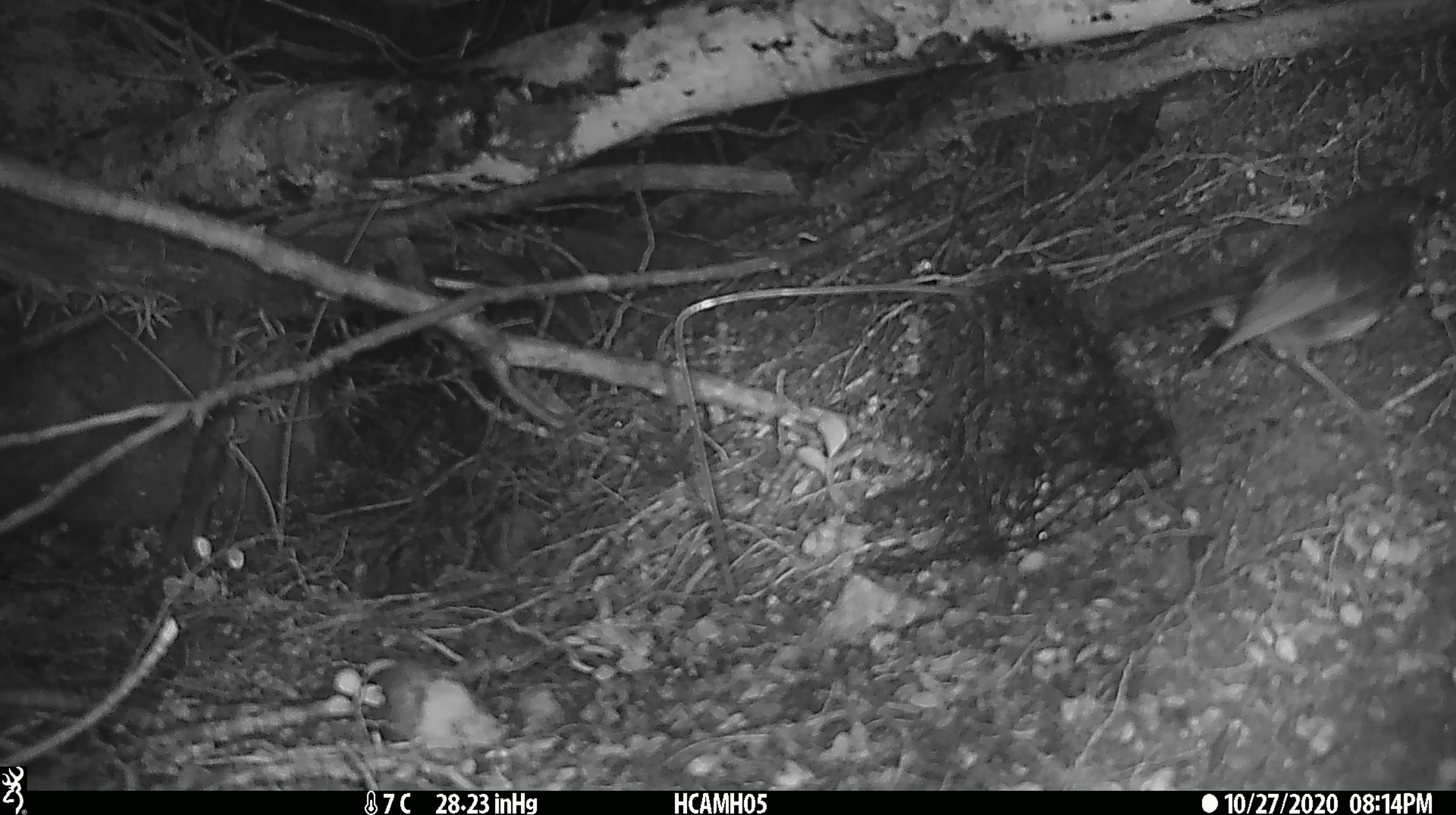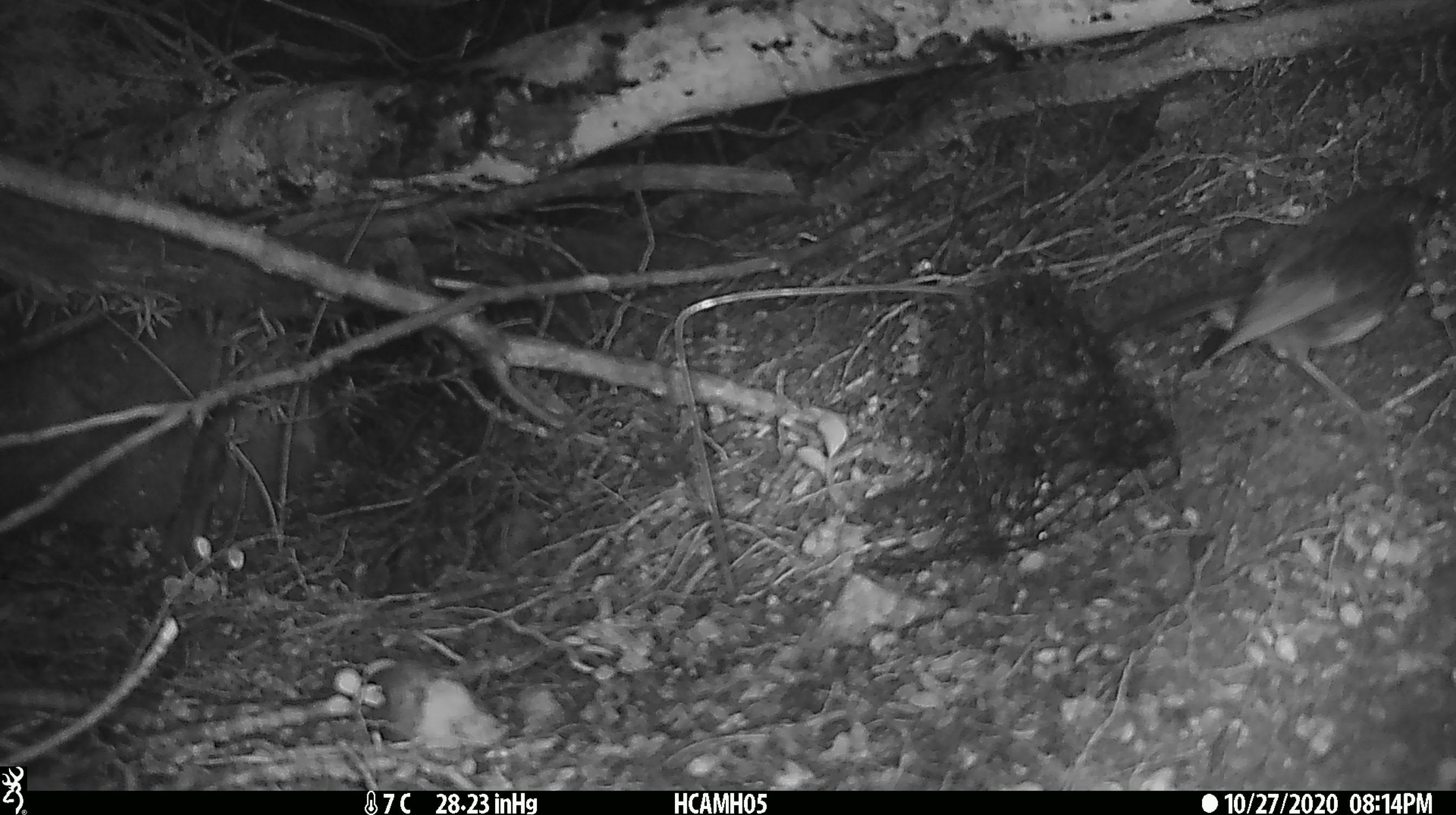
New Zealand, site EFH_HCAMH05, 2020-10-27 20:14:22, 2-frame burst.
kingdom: Animalia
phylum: Chordata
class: Aves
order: Passeriformes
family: Petroicidae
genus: Petroica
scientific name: Petroica australis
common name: new zealand robin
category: robin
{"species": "robin (new zealand robin) (Petroica australis)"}